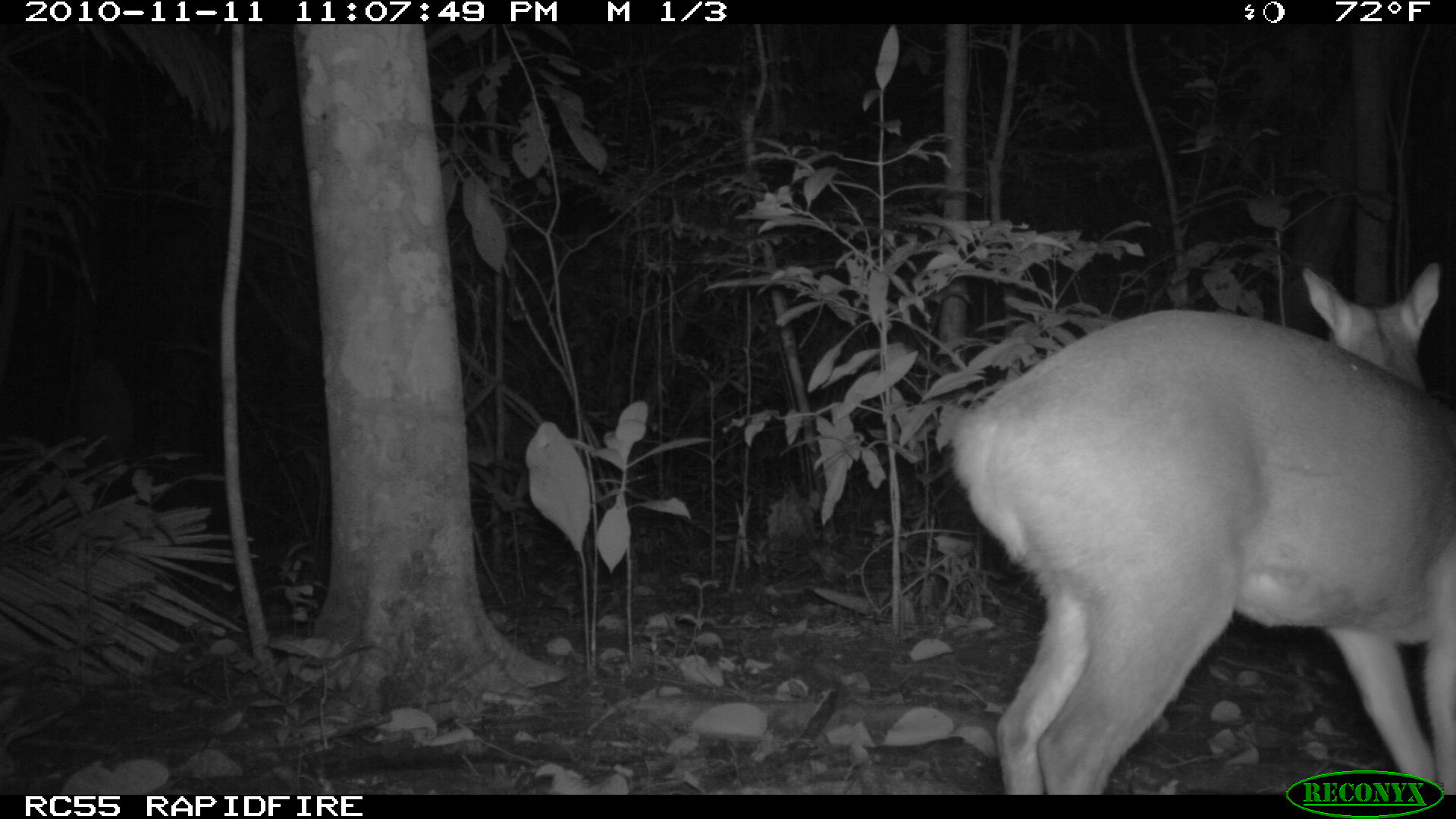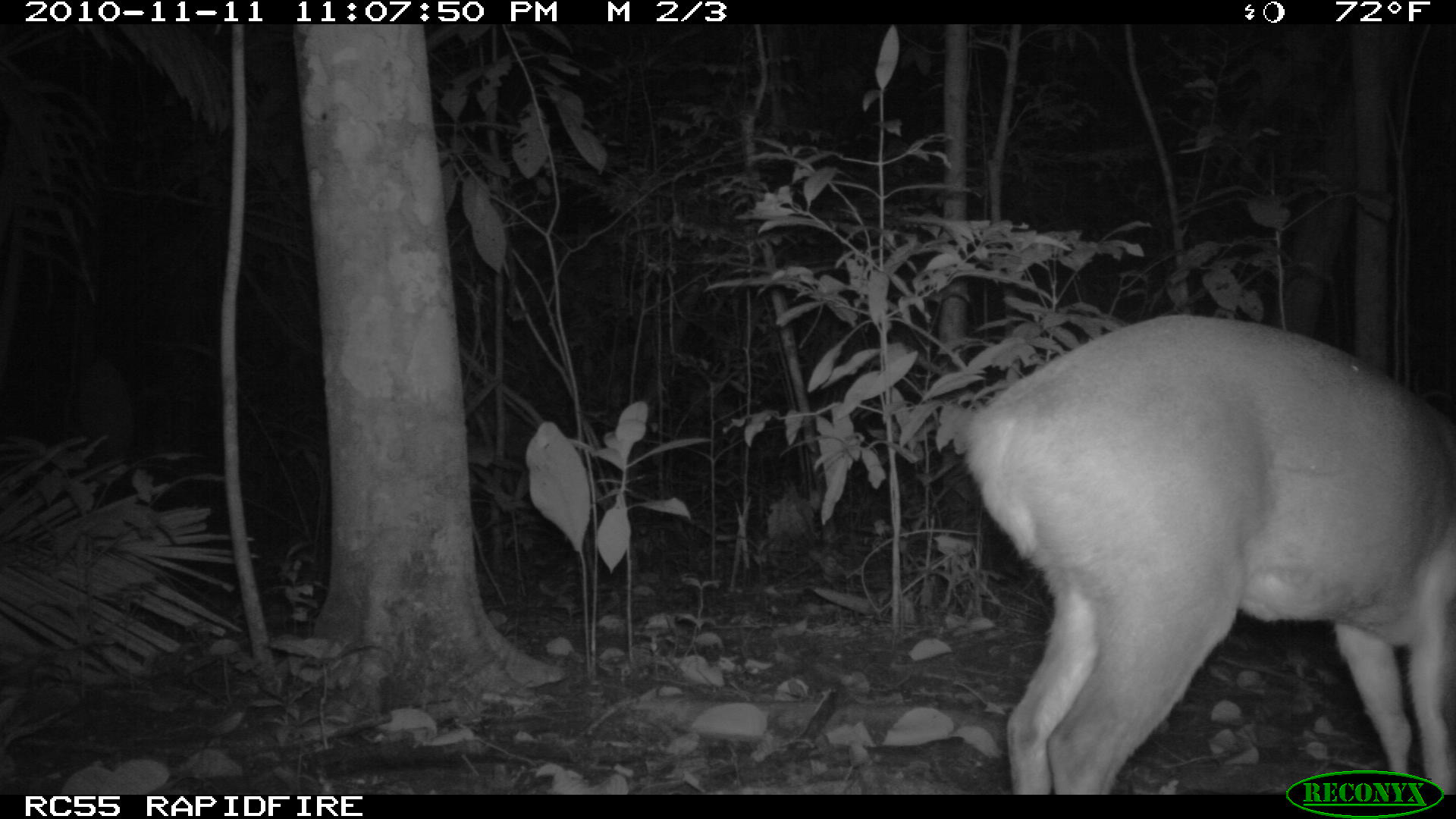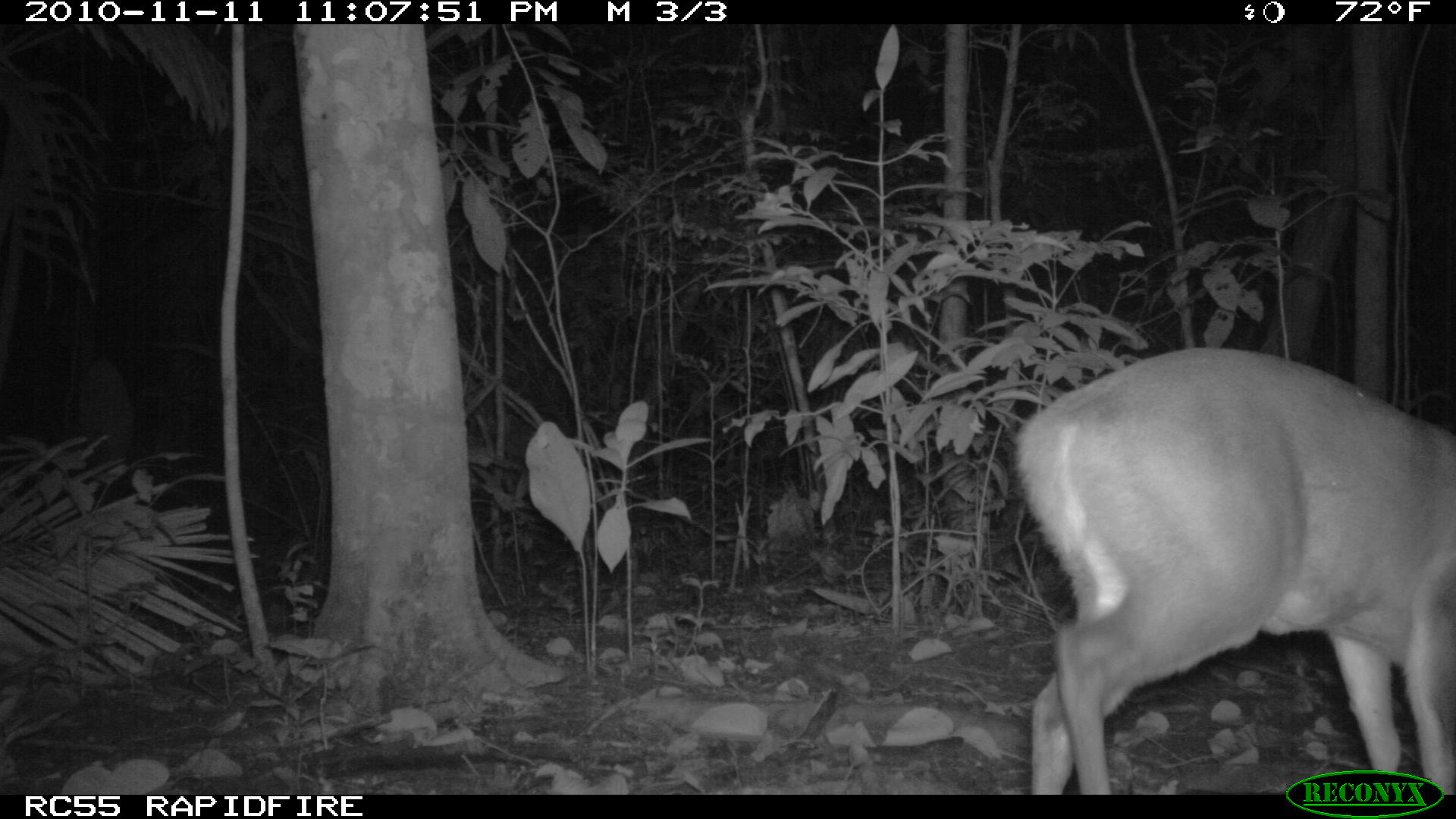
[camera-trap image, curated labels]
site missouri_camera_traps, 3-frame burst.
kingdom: Animalia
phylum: Chordata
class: Mammalia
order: Artiodactyla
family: Cervidae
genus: Odocoileus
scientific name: Odocoileus virginianus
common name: white-tailed deer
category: white tailed deer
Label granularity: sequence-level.